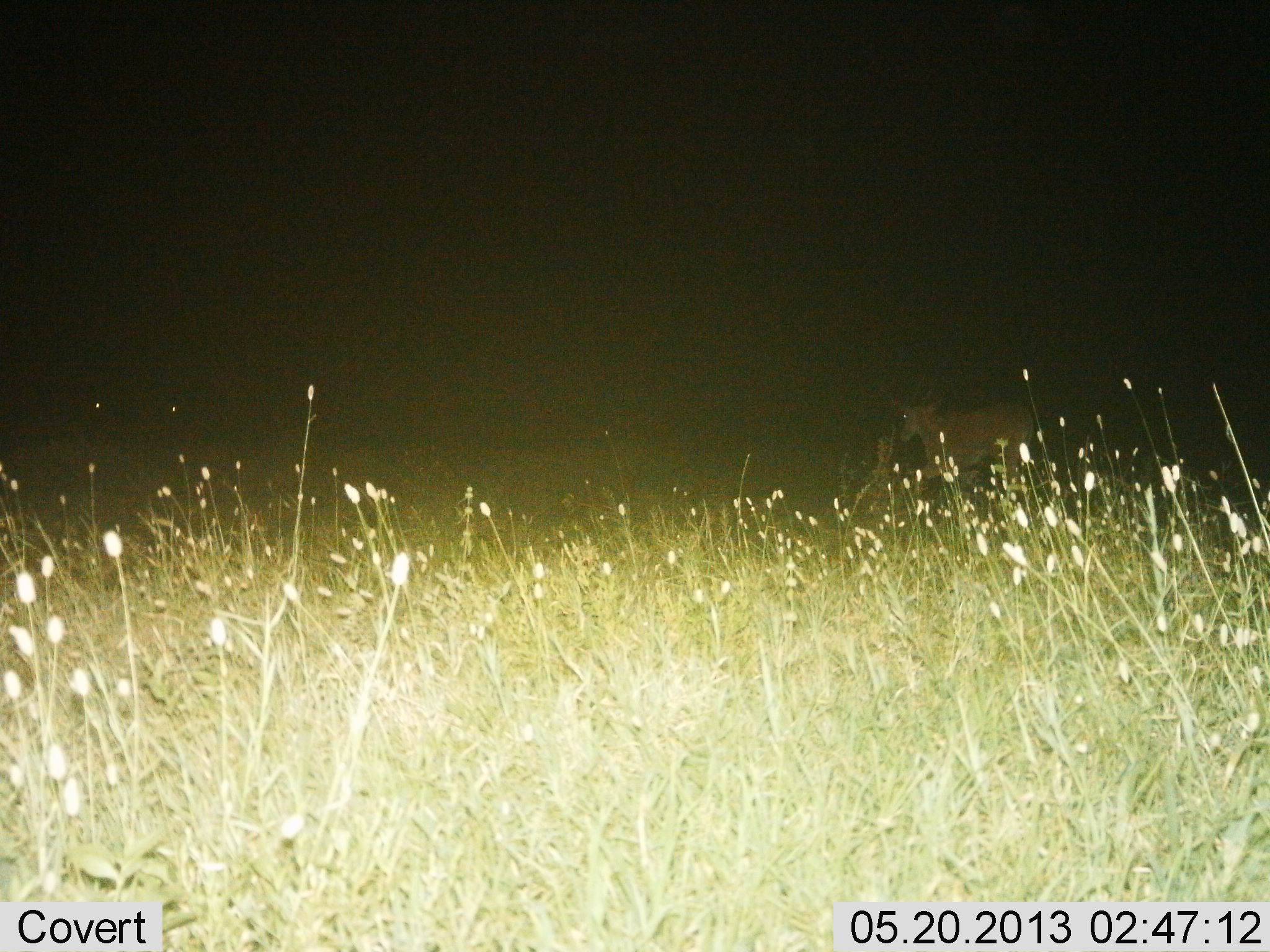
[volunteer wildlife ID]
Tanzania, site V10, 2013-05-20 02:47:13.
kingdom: Animalia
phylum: Chordata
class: Mammalia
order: Artiodactyla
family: Bovidae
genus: Nanger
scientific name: Nanger granti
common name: grant's gazelle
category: gazellegrants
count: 1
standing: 75%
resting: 0%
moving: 25%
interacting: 0%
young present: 0%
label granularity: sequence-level